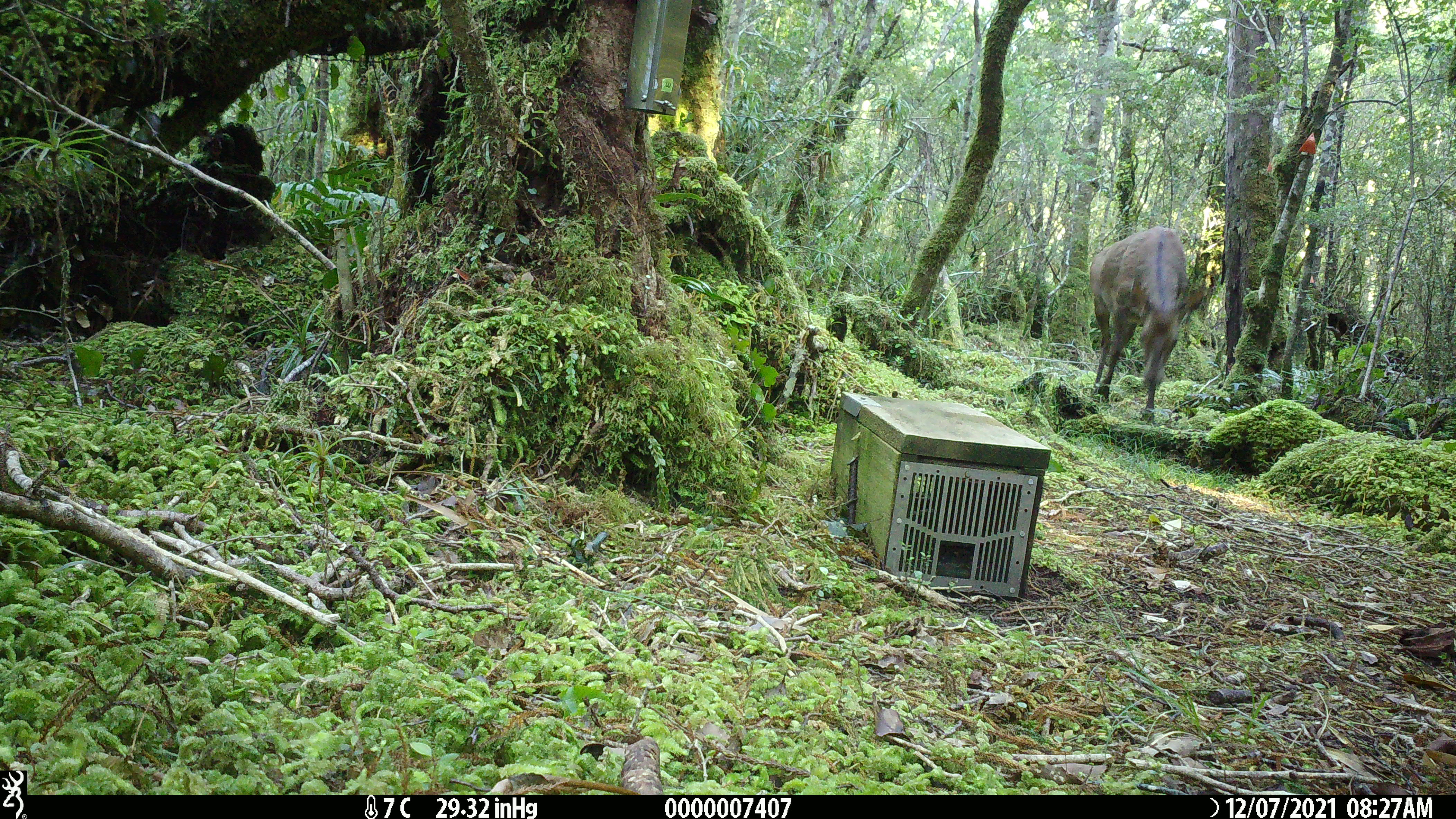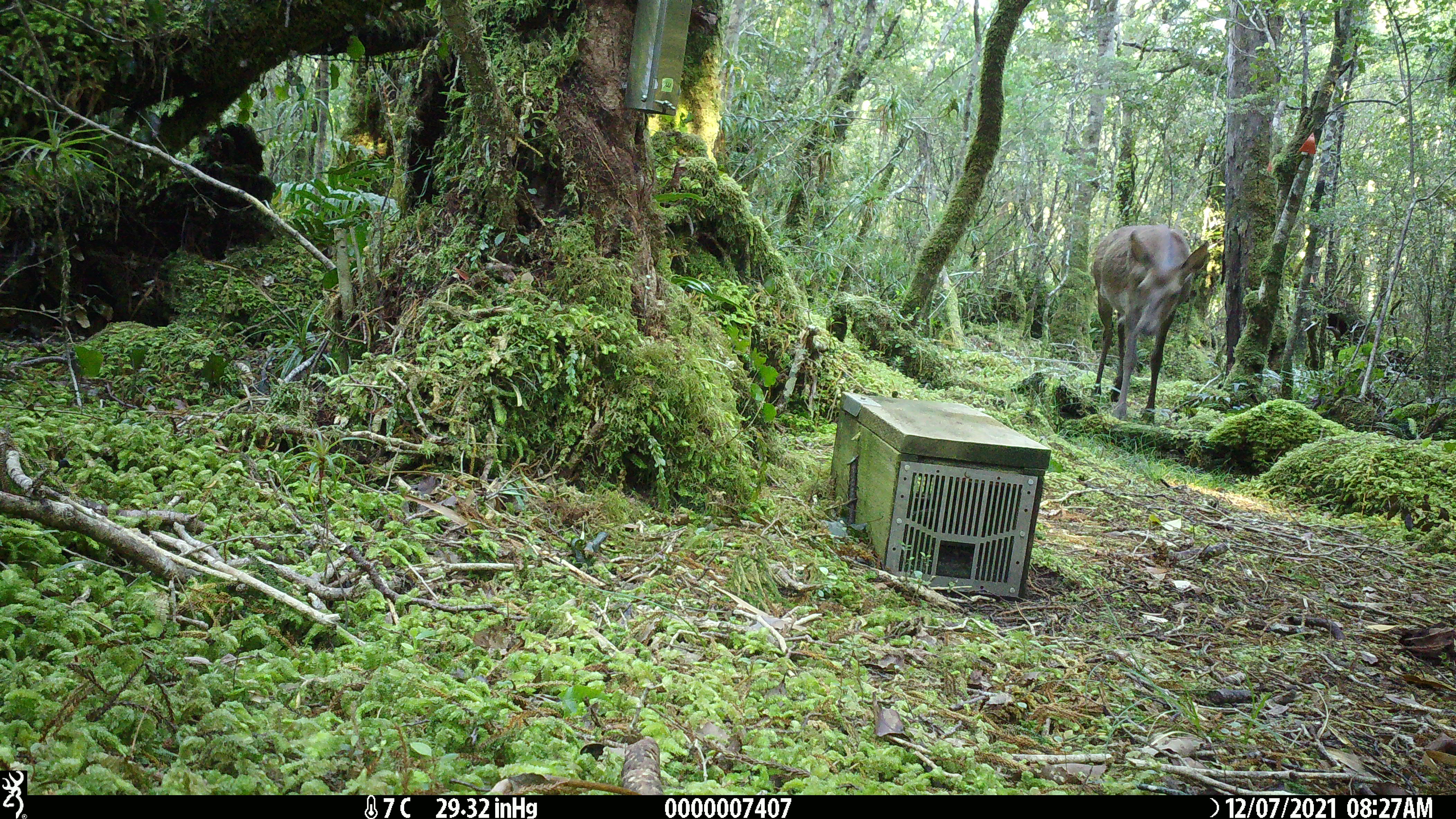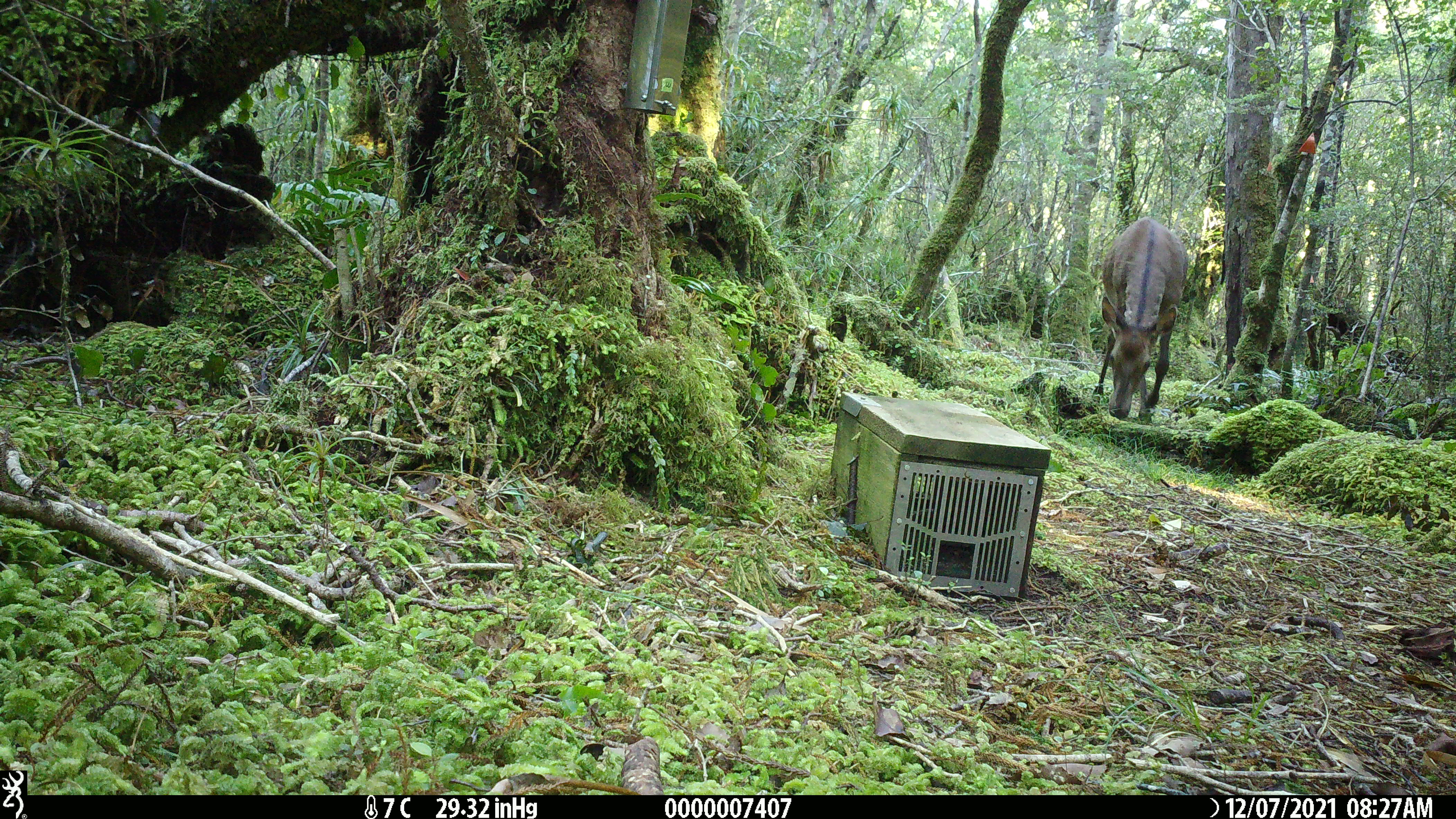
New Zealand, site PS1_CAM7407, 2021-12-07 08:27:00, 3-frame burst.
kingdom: Animalia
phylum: Chordata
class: Mammalia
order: Artiodactyla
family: Cervidae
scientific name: Cervidae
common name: deer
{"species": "deer (Cervidae)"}